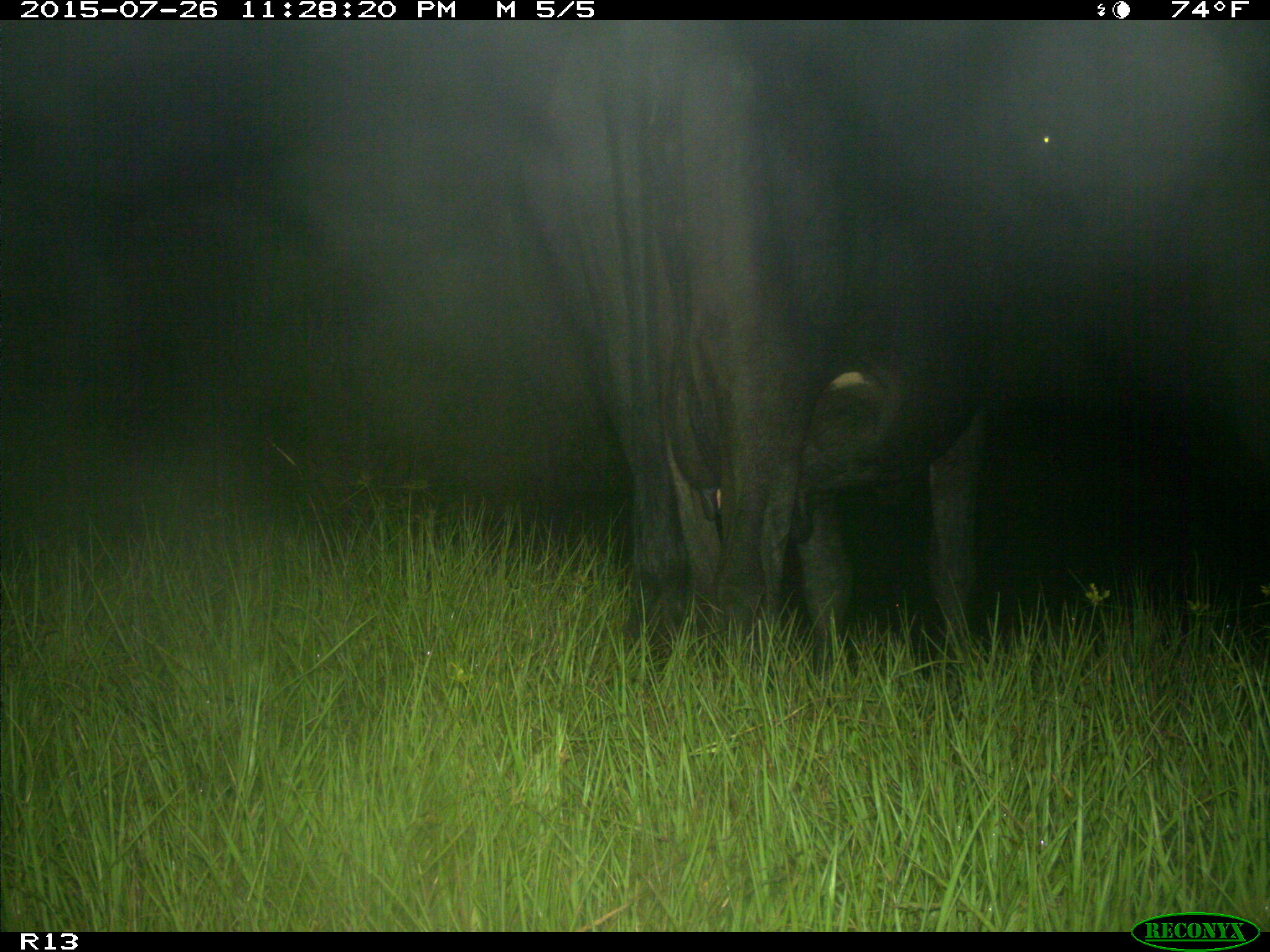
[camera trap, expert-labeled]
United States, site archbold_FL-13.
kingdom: Animalia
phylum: Chordata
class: Mammalia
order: Artiodactyla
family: Bovidae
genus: Bos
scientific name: Bos taurus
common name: domestic cow